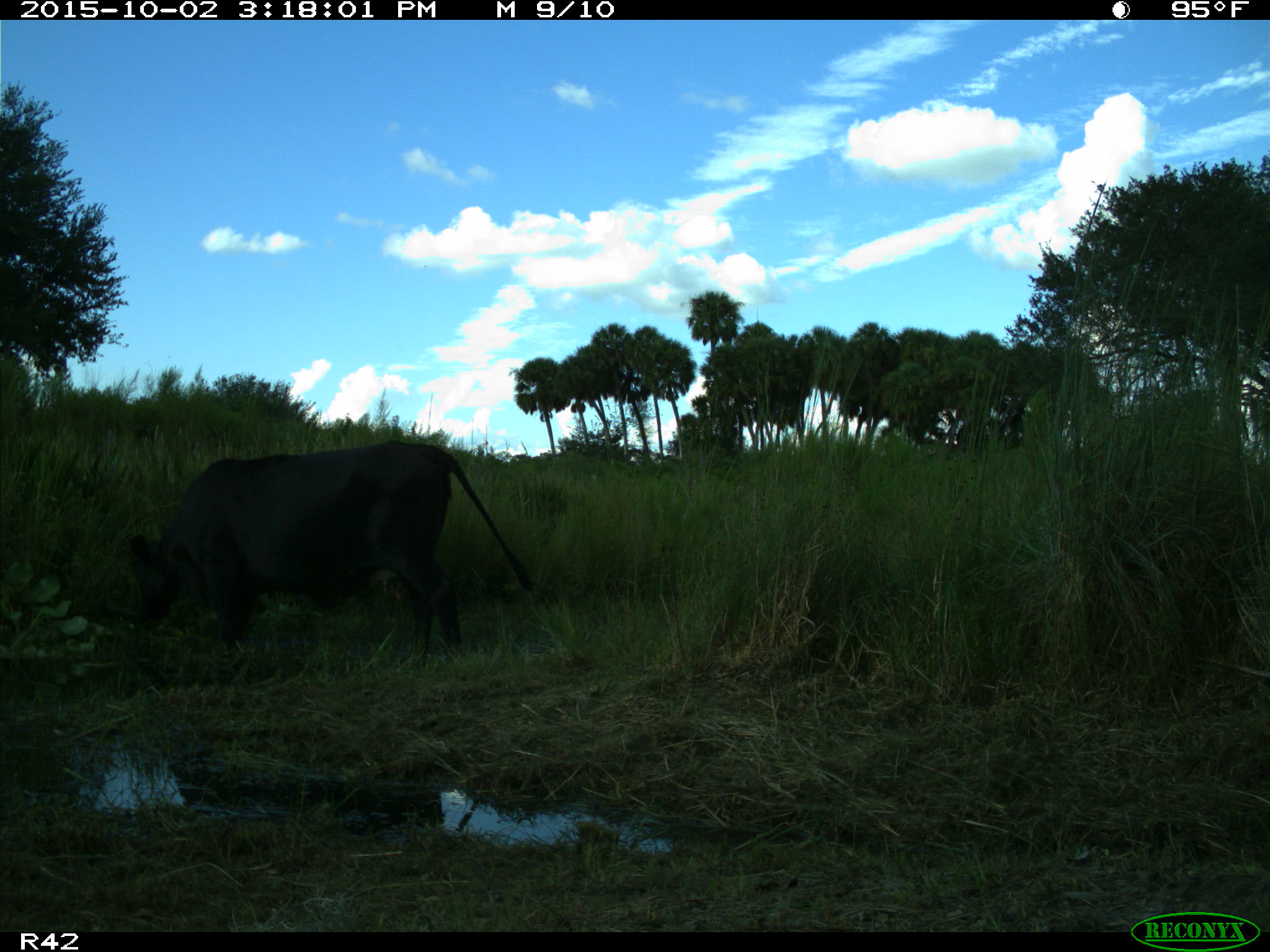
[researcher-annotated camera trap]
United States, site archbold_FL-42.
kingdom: Animalia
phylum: Chordata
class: Mammalia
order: Artiodactyla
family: Bovidae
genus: Bos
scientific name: Bos taurus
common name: domestic cow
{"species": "Bos taurus (domestic cow)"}